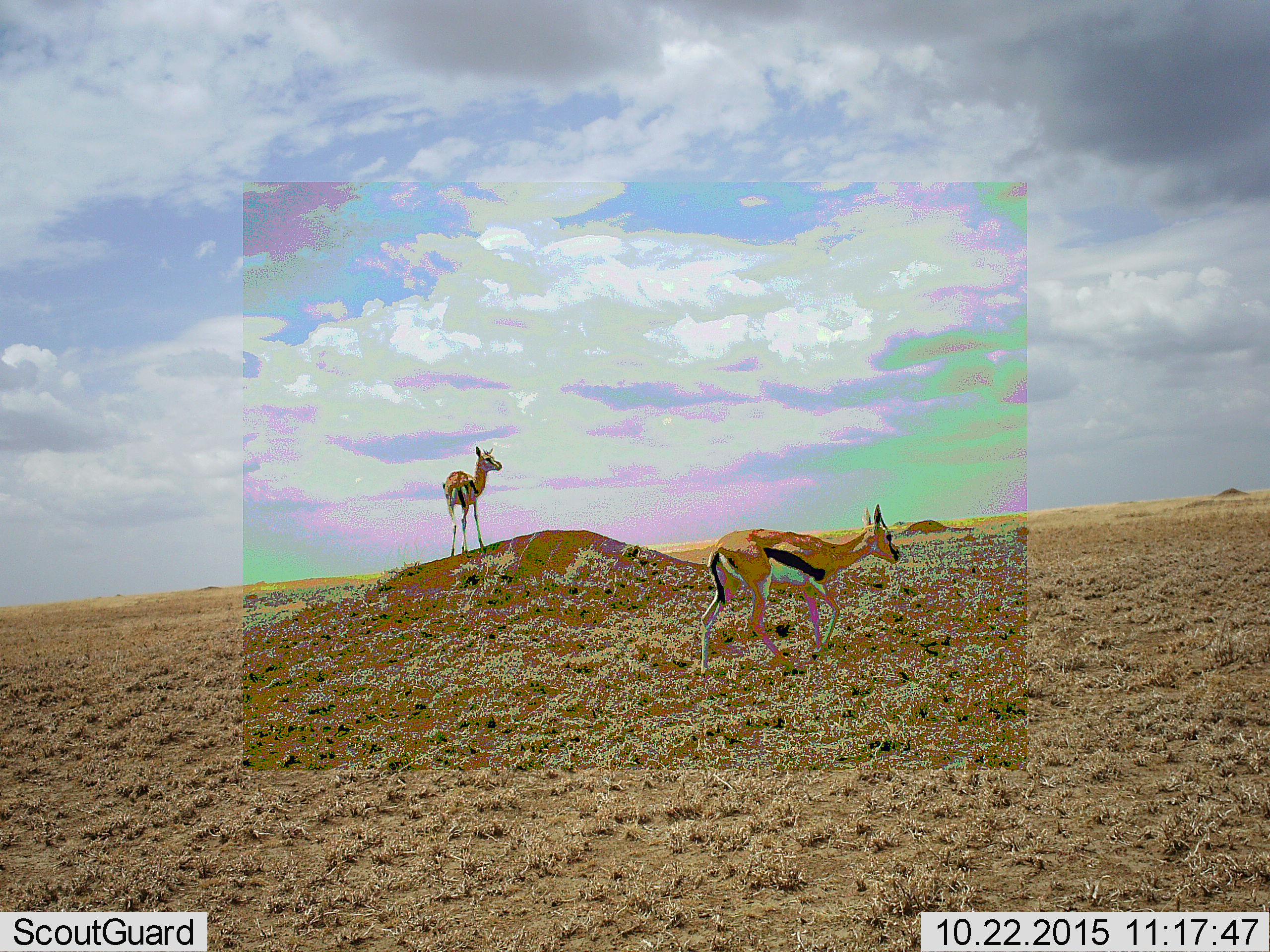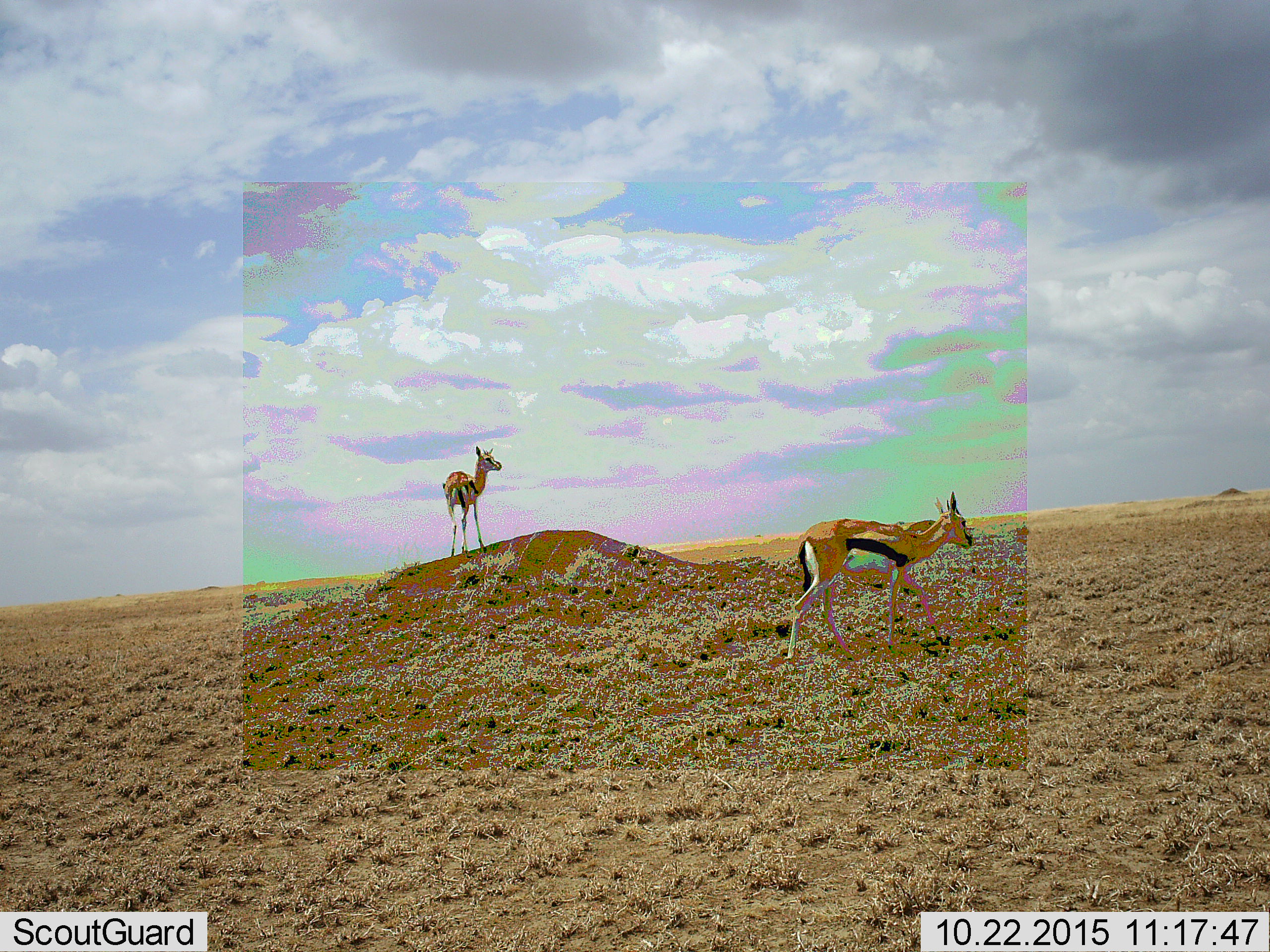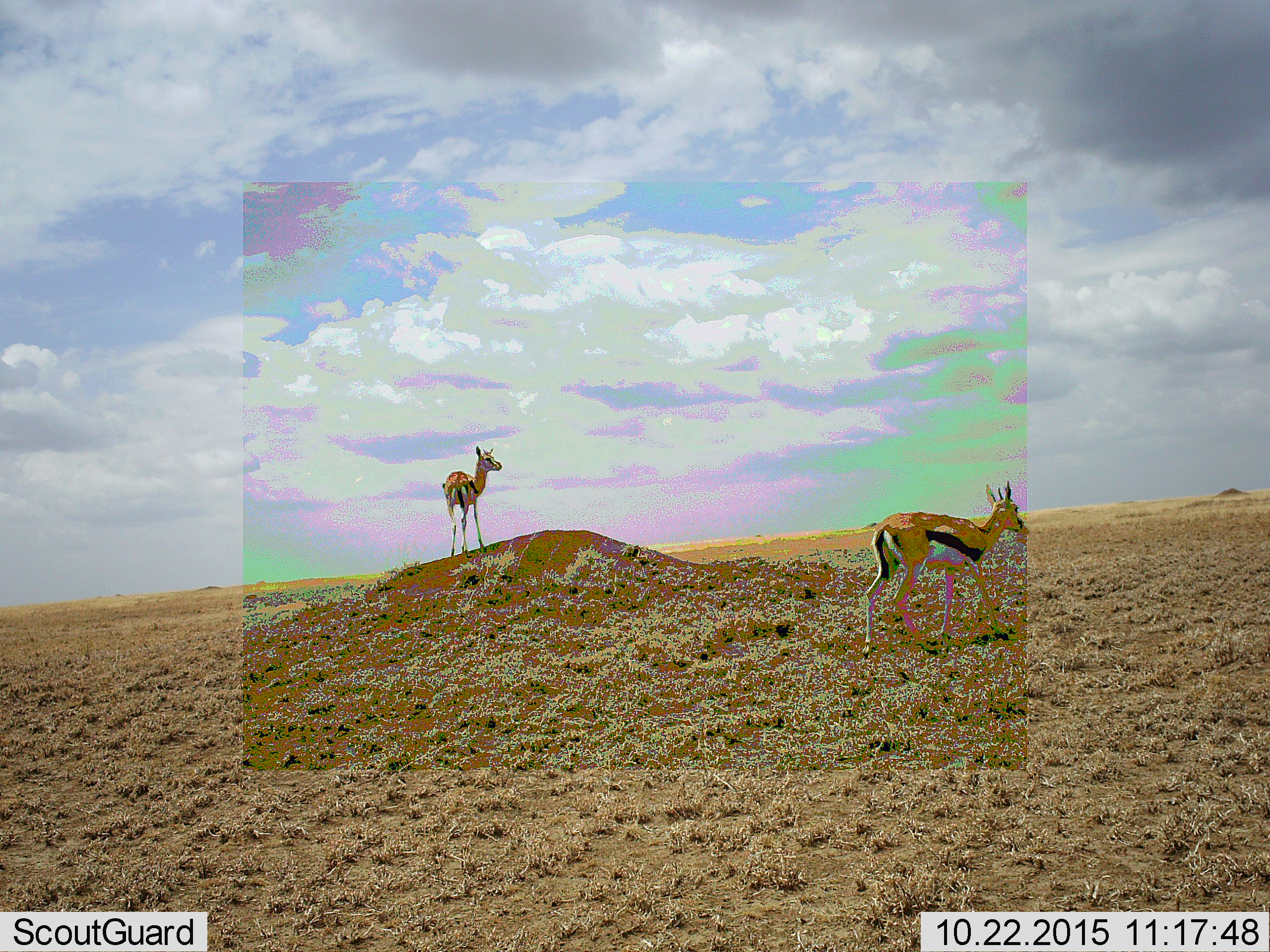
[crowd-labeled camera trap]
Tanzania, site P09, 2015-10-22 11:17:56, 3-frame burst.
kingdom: Animalia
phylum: Chordata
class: Mammalia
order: Artiodactyla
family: Bovidae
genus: Eudorcas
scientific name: Eudorcas thomsonii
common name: thomson's gazelle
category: gazellethomsons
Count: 2.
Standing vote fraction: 100%.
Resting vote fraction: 0%.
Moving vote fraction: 89%.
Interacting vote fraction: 0%.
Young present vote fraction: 0%.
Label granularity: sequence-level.